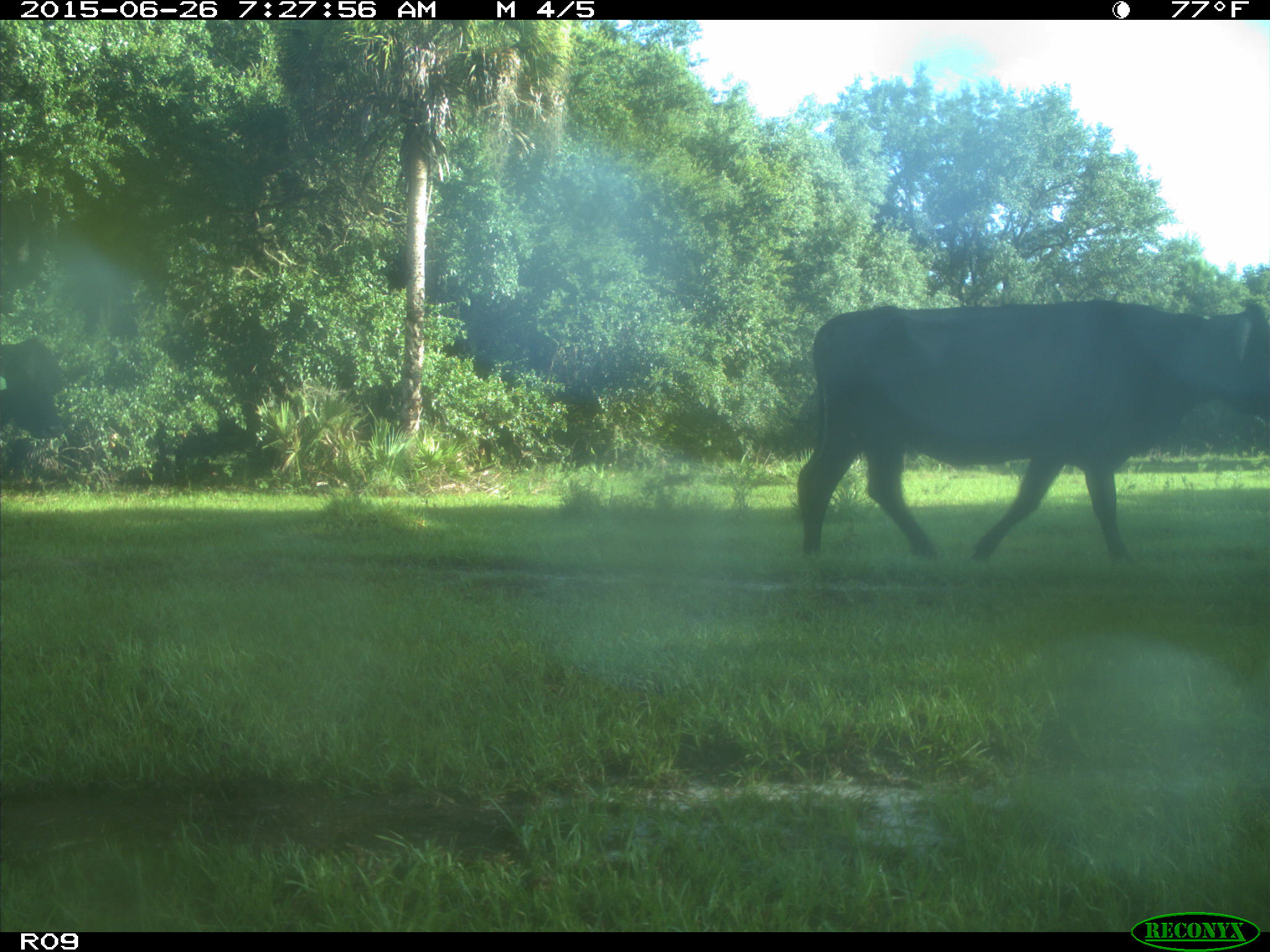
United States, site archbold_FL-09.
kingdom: Animalia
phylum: Chordata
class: Mammalia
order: Artiodactyla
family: Bovidae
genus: Bos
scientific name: Bos taurus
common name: domestic cow